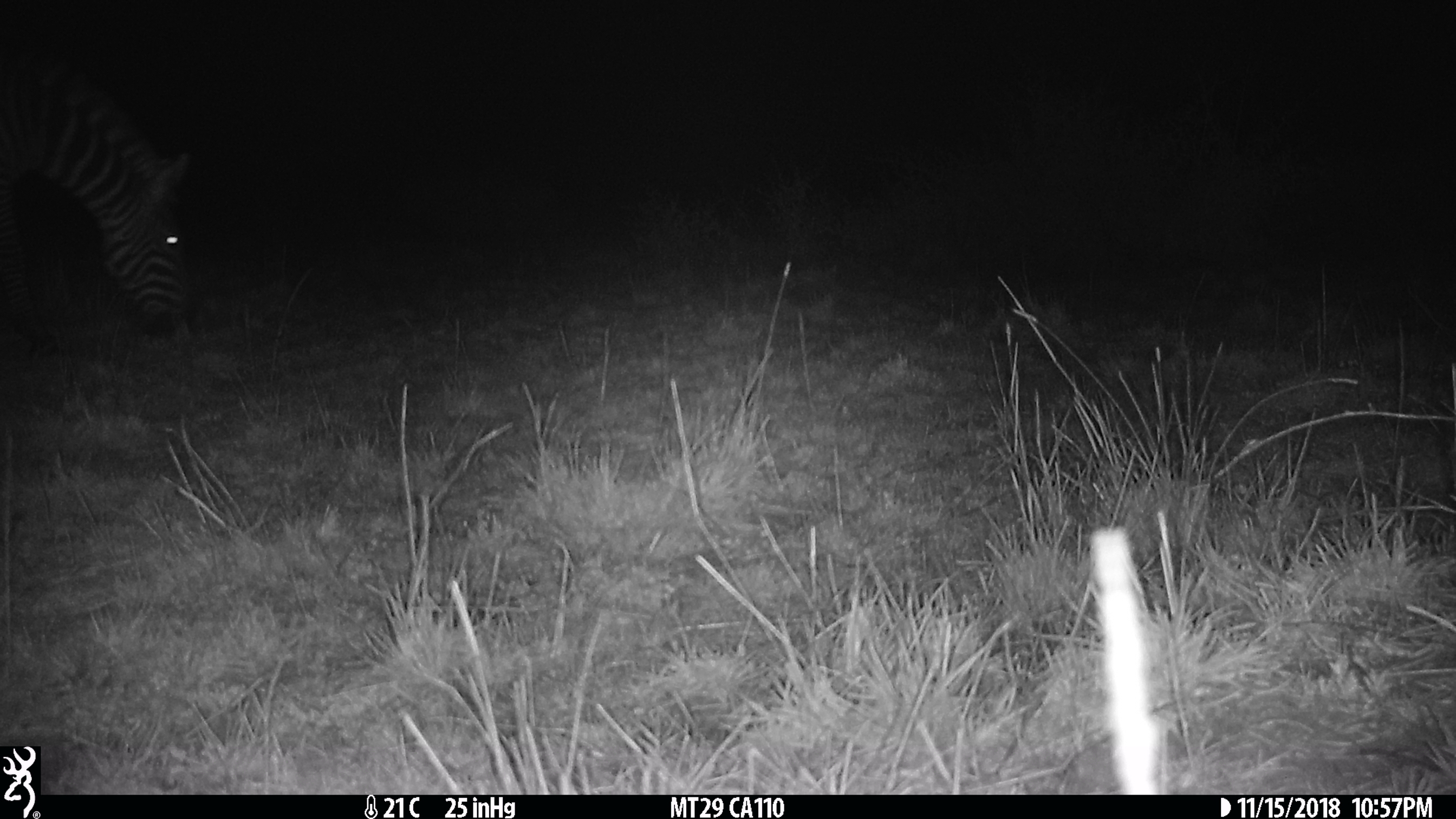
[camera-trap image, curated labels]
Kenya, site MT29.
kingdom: Animalia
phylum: Chordata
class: Mammalia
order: Perissodactyla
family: Equidae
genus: Equus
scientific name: Equus quagga burchellii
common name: burchell's zebra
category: zebra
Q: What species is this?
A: Zebra (burchell's zebra) (Equus quagga burchellii).